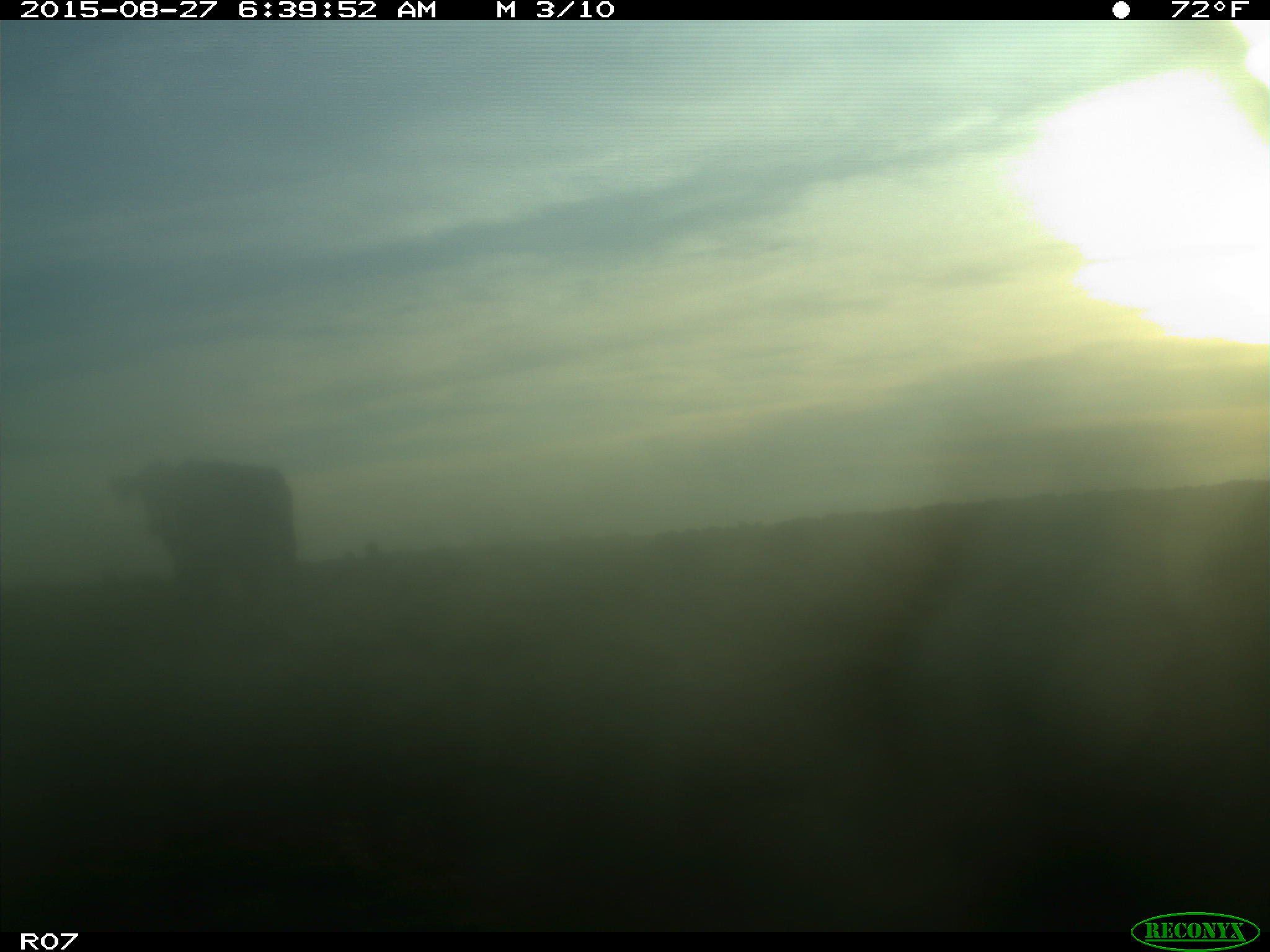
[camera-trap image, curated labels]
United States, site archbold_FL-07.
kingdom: Animalia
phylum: Chordata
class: Mammalia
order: Artiodactyla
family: Bovidae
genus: Bos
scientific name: Bos taurus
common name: domestic cow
Bos taurus (domestic cow).